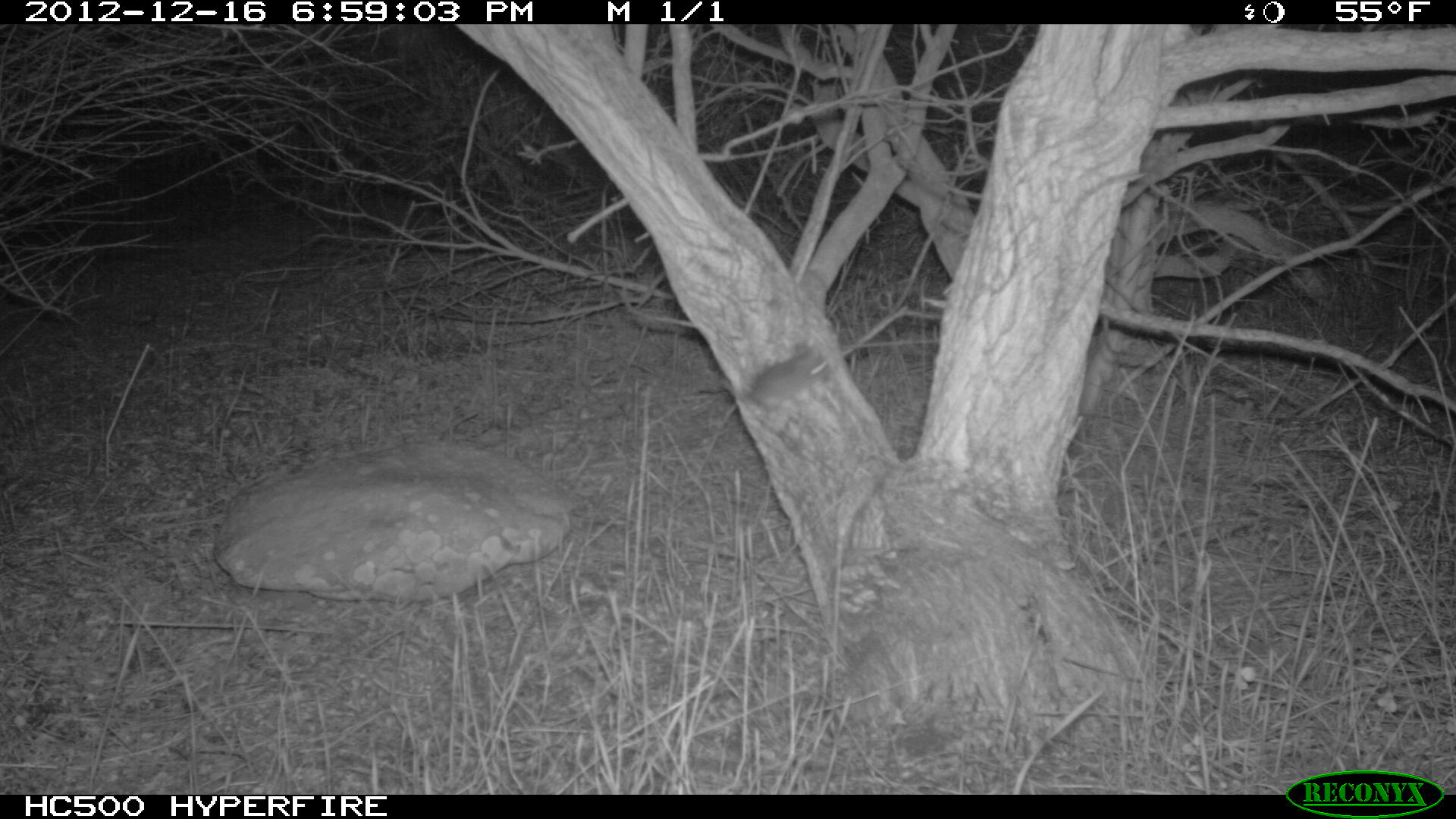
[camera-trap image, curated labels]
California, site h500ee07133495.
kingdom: Animalia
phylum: Chordata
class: Mammalia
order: Rodentia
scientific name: Rodentia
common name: rodent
Rodent (Rodentia).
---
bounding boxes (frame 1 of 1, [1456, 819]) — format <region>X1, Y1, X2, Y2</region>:
rodent: <region>750, 344, 830, 412</region>